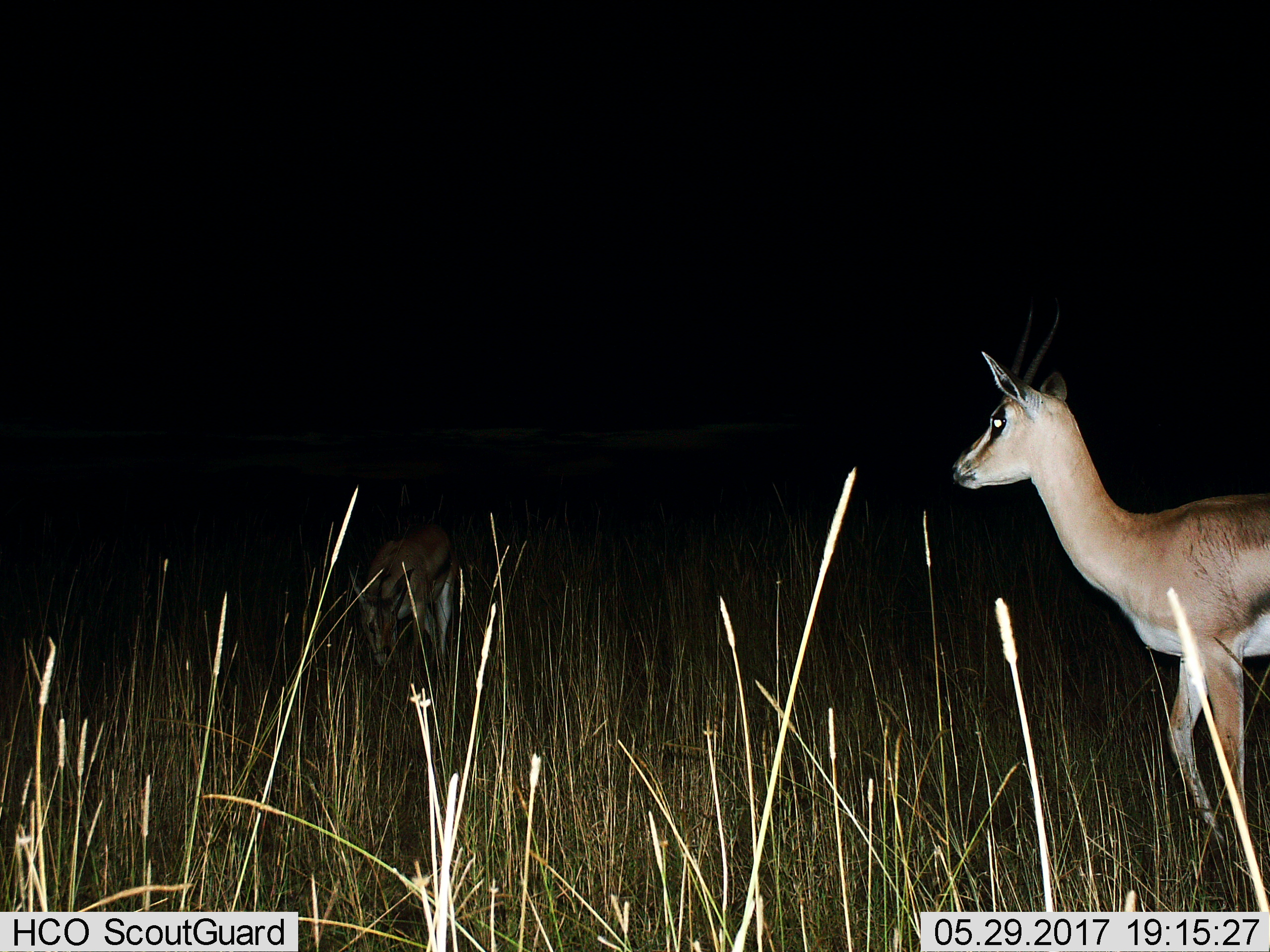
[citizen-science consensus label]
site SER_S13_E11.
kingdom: Animalia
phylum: Chordata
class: Mammalia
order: Artiodactyla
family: Bovidae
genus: Eudorcas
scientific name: Eudorcas thomsonii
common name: thomson's gazelle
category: gazellethomsons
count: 2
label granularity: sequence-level